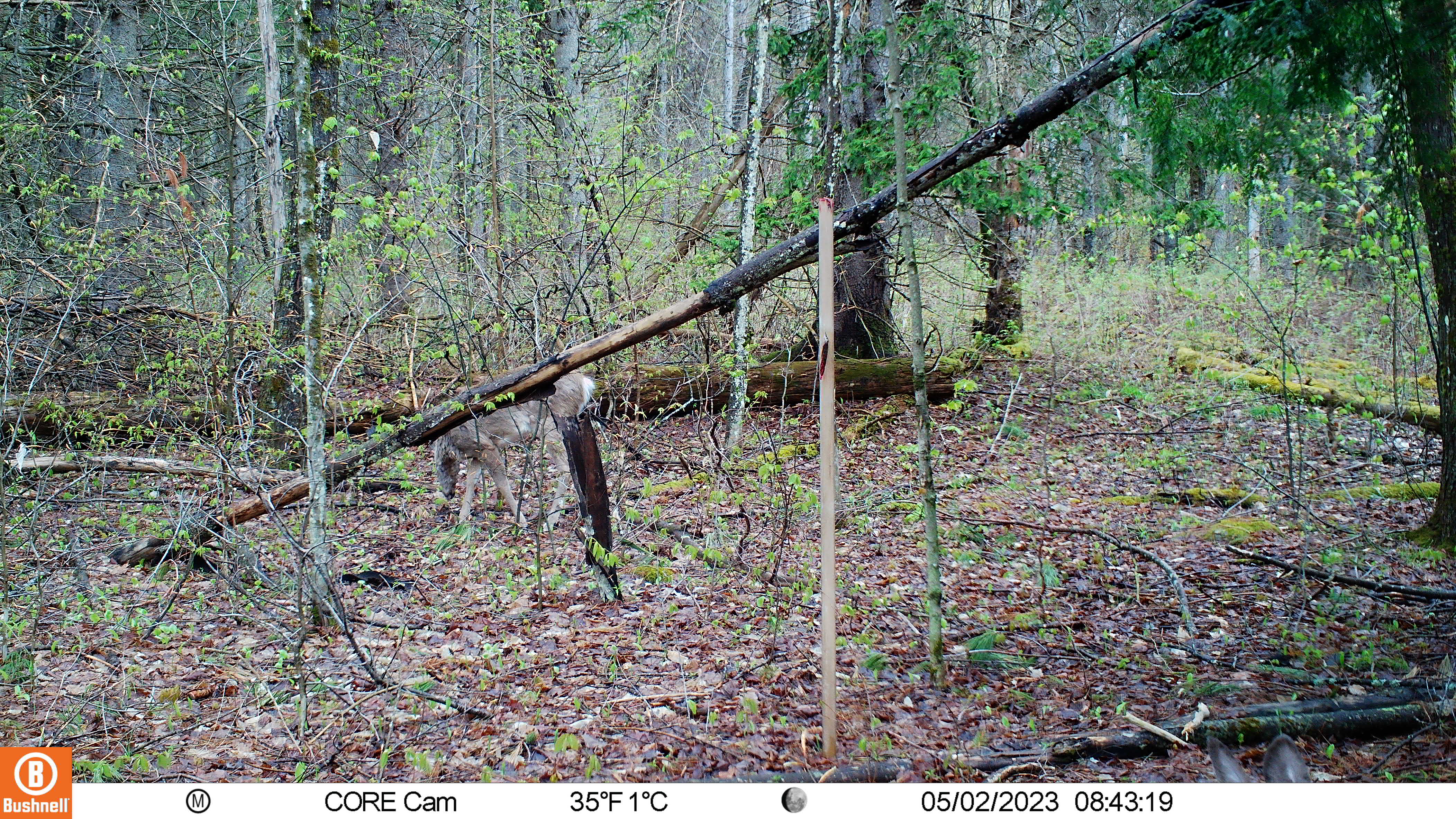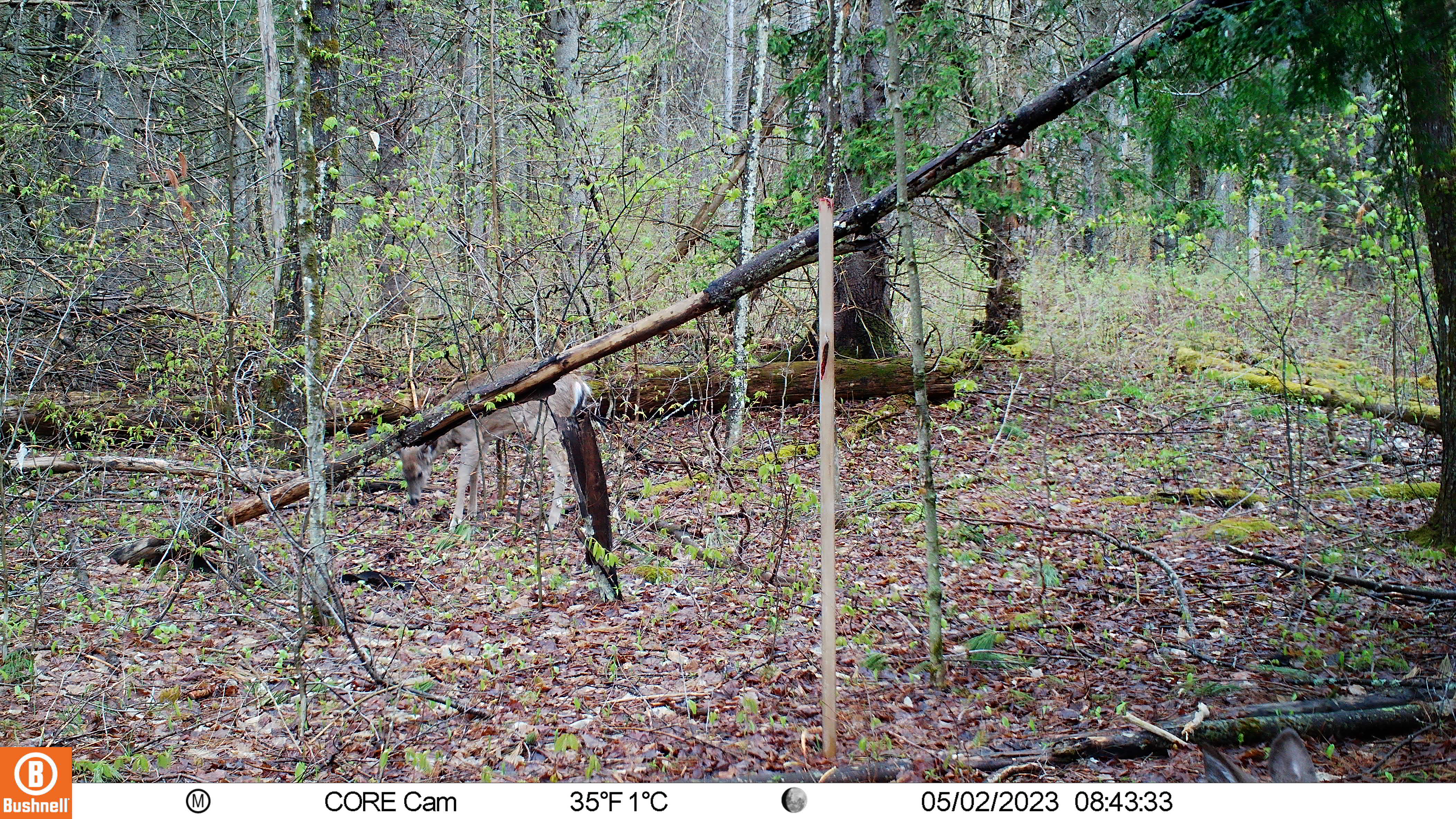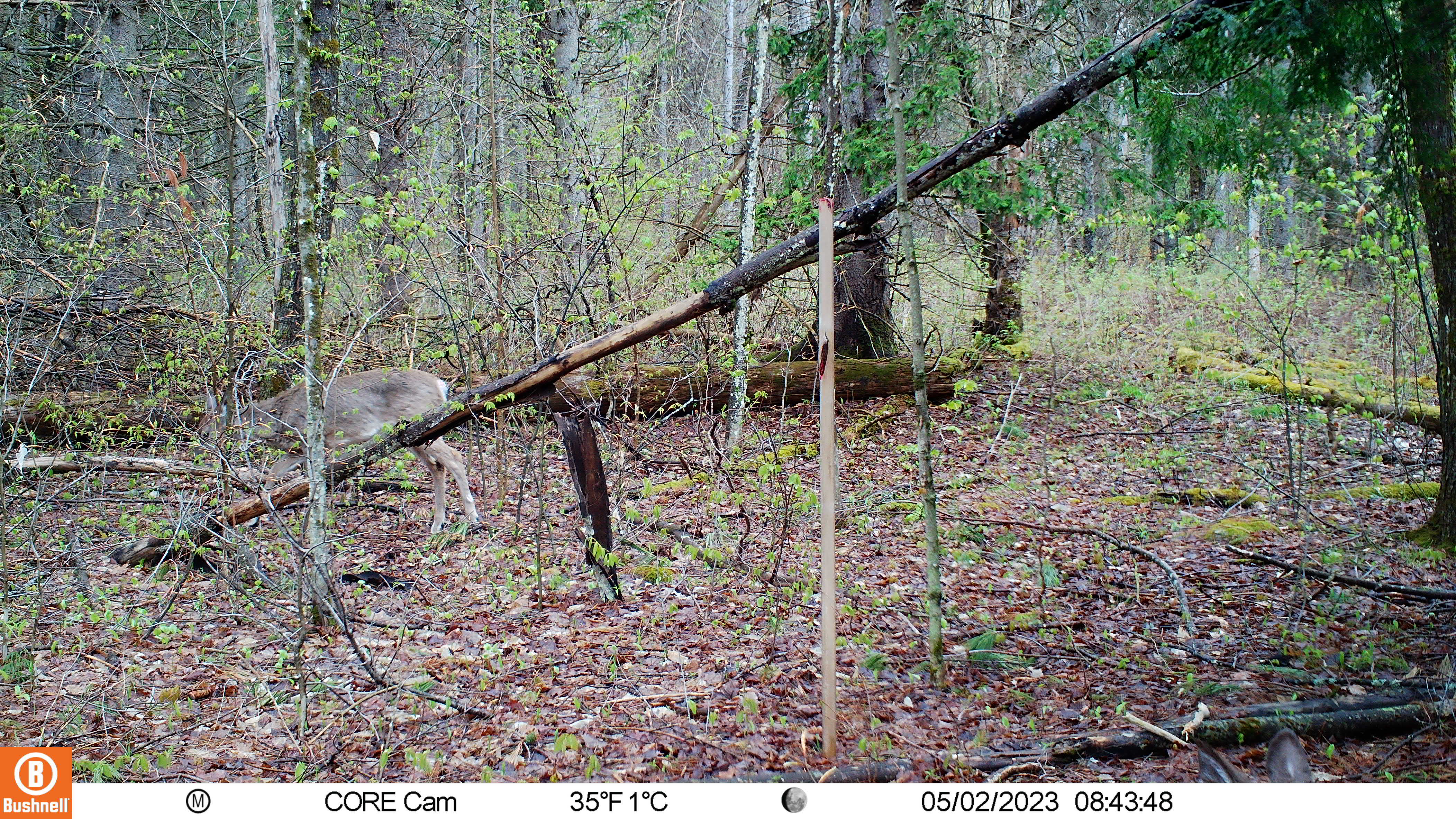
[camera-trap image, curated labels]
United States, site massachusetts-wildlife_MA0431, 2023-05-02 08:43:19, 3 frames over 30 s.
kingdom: Animalia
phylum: Chordata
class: Mammalia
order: Artiodactyla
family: Cervidae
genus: Odocoileus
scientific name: Odocoileus virginianus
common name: white-tailed deer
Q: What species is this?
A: White-tailed deer (Odocoileus virginianus).